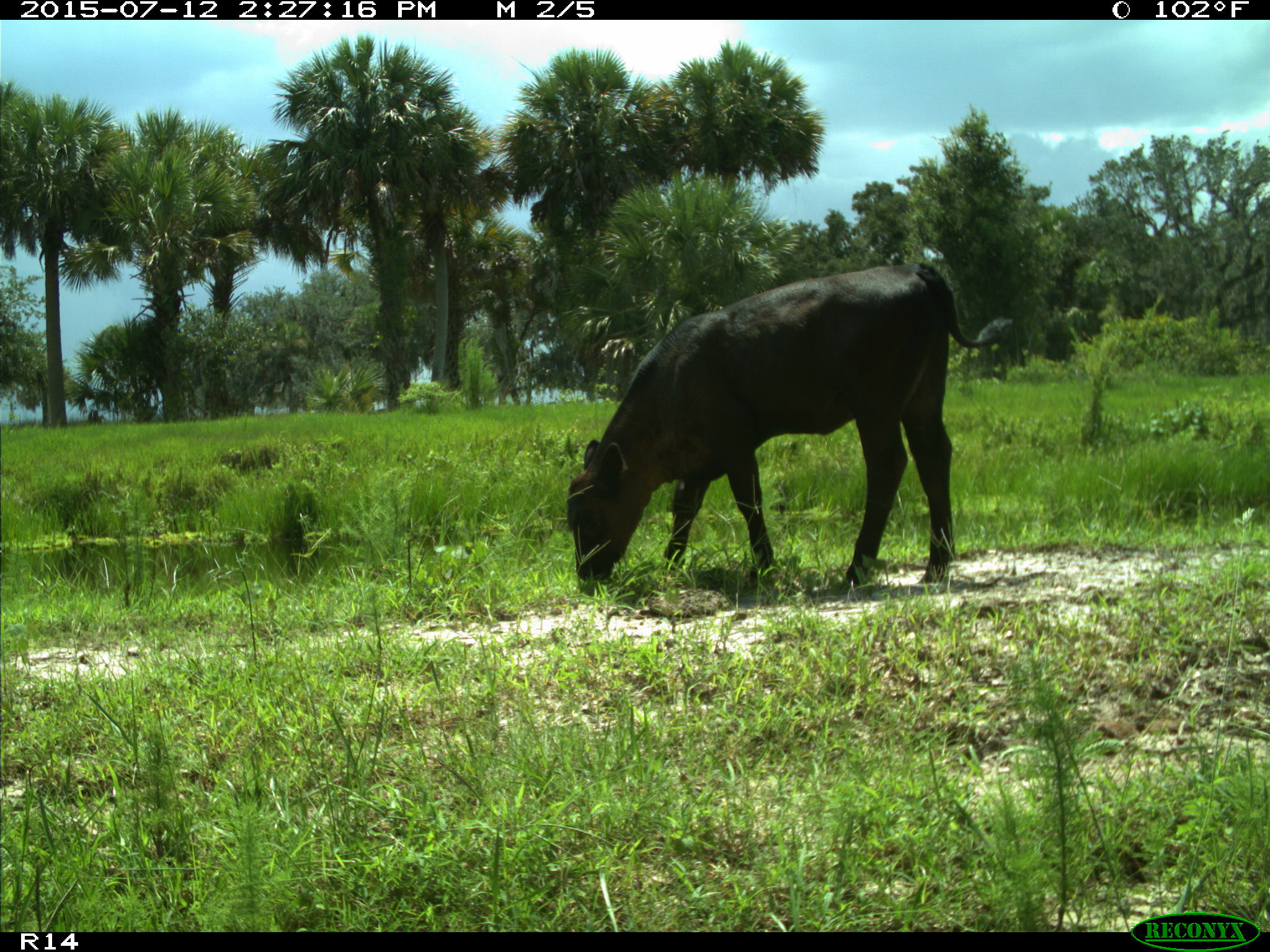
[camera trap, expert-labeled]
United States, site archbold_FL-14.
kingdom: Animalia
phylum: Chordata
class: Mammalia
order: Artiodactyla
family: Bovidae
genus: Bos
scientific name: Bos taurus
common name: domestic cow